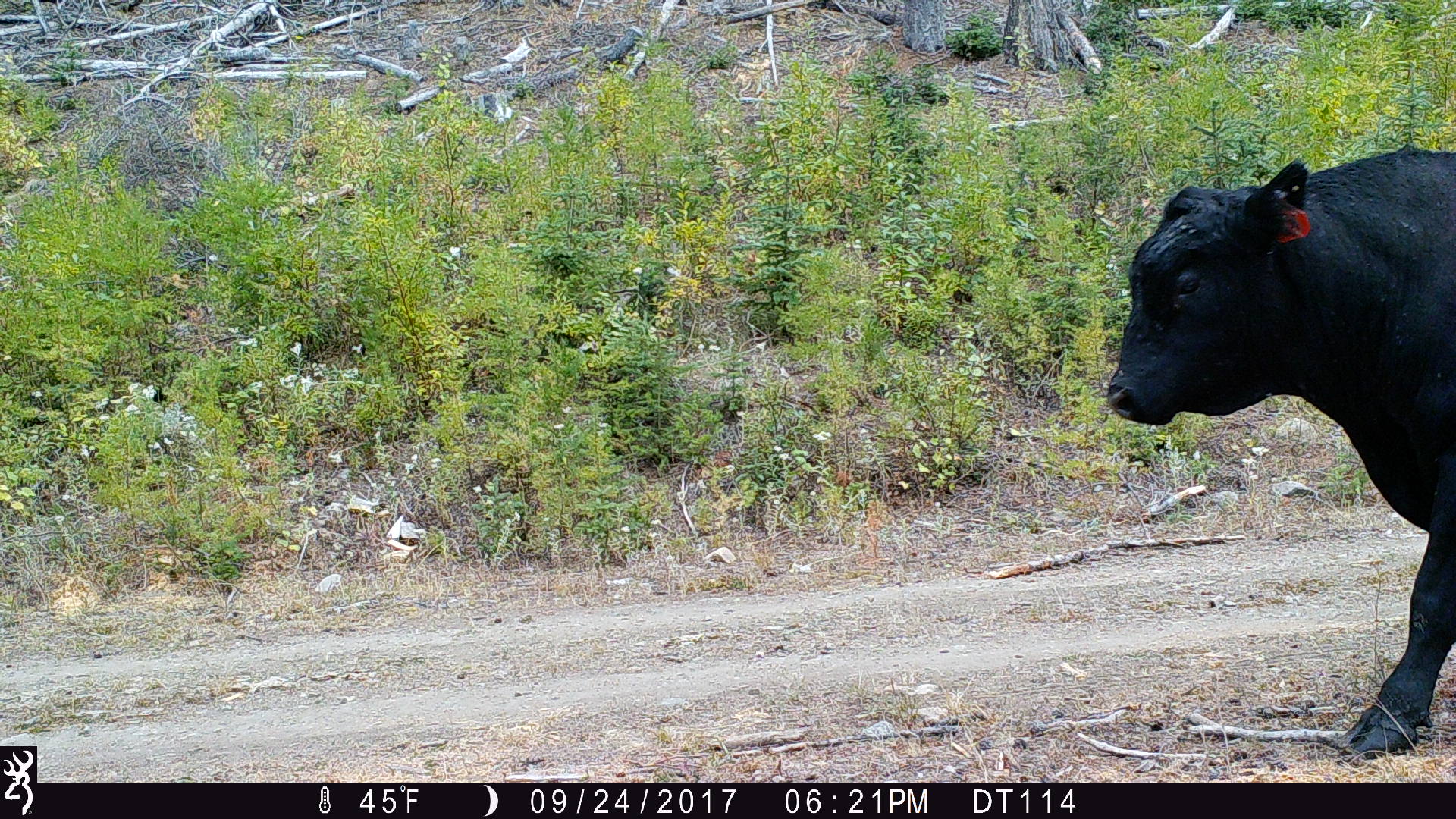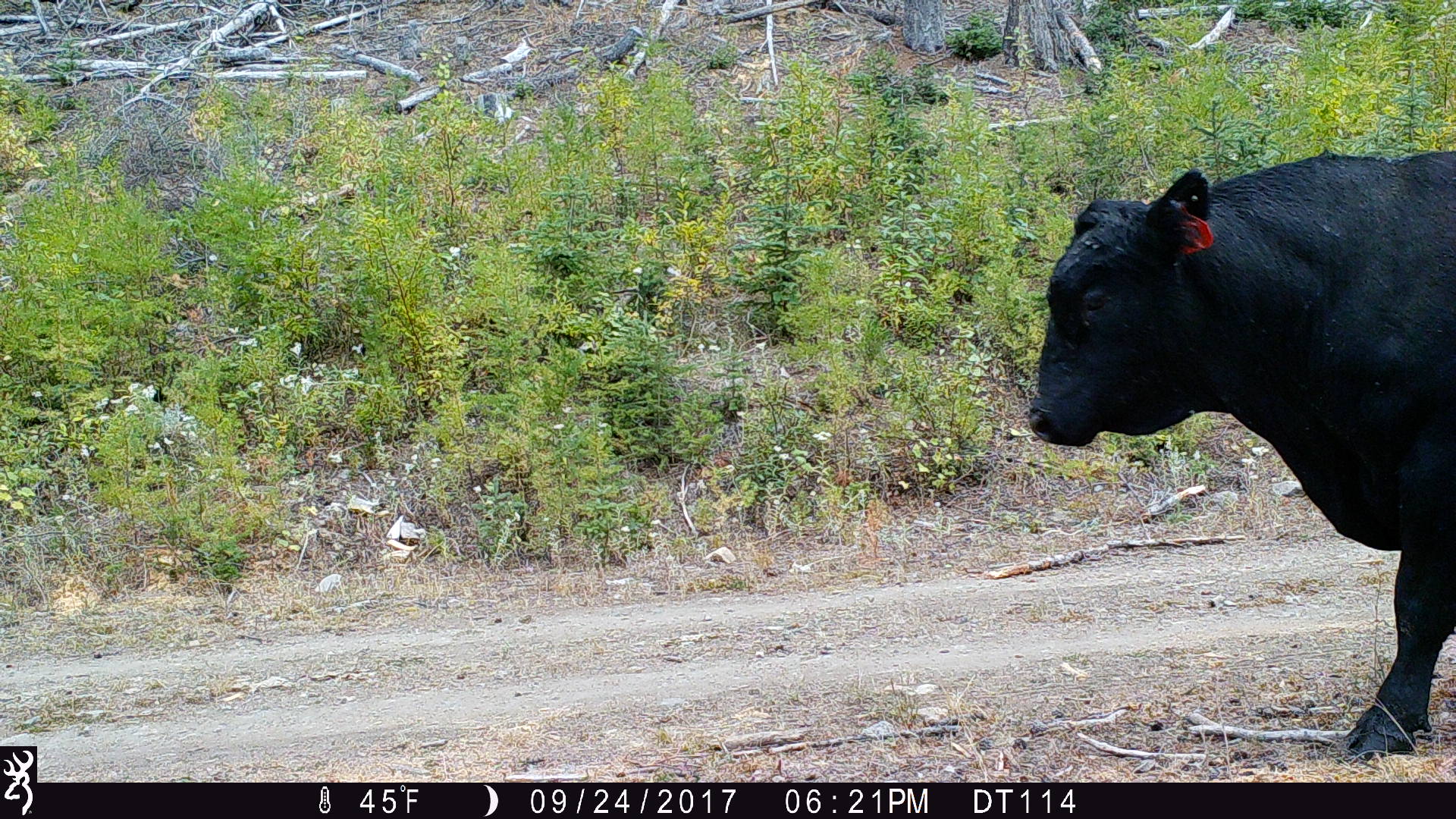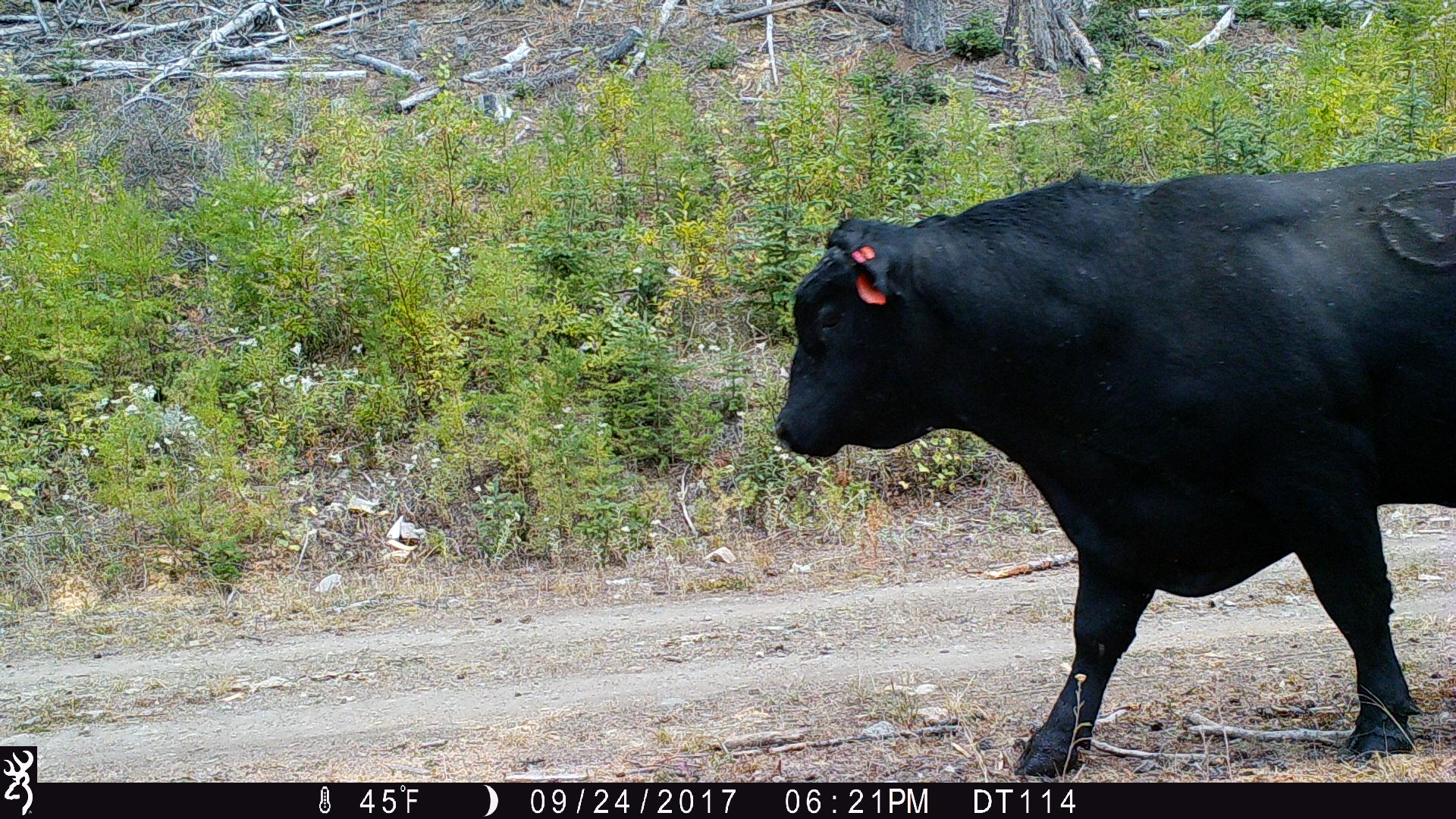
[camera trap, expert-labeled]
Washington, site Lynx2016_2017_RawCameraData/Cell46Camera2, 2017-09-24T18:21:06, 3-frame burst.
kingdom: Animalia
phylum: Chordata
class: Mammalia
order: Artiodactyla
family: Bovidae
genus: Bos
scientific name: Bos taurus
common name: domestic cattle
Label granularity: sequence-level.